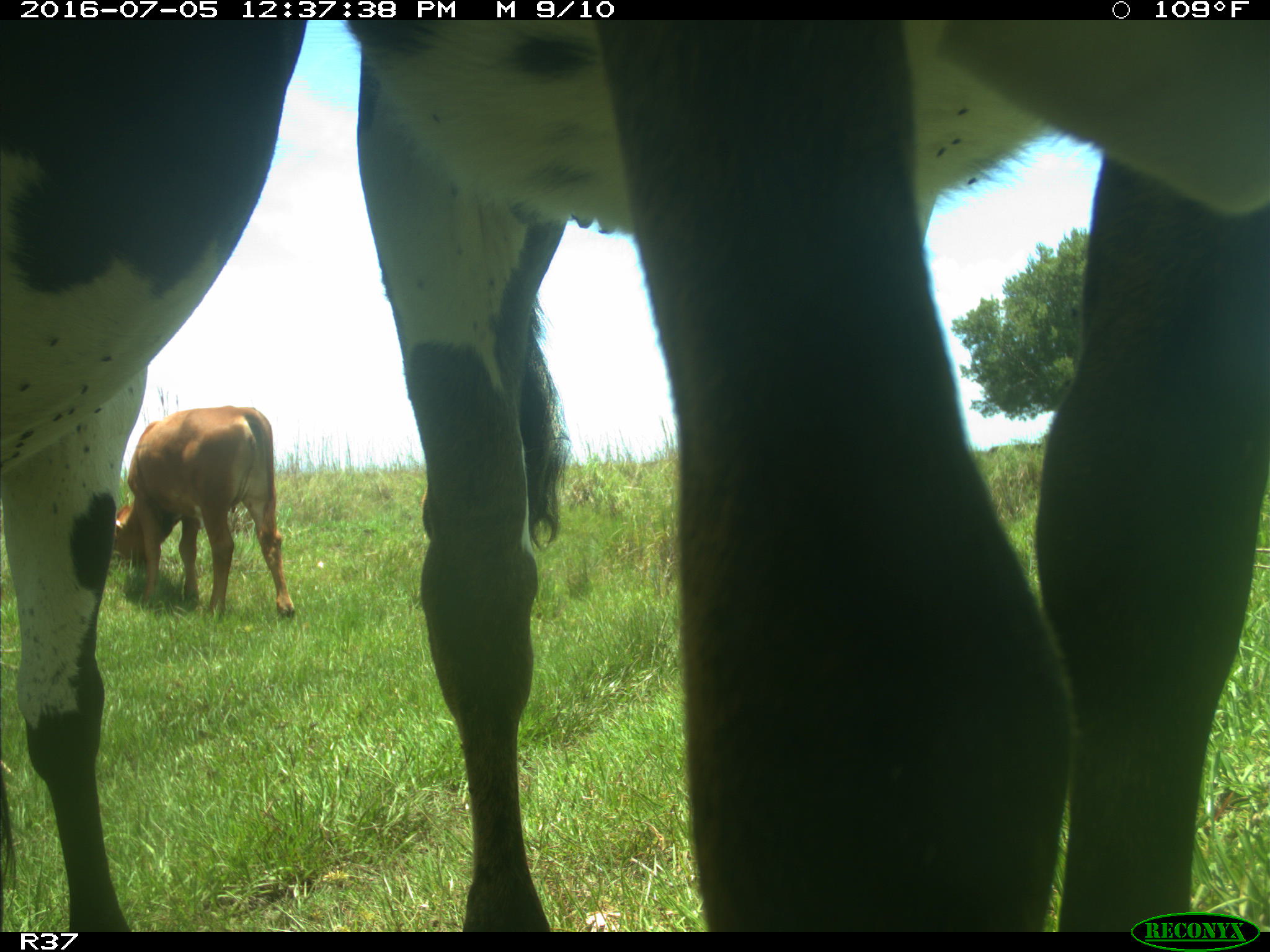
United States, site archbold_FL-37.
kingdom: Animalia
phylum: Chordata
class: Mammalia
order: Artiodactyla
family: Bovidae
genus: Bos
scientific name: Bos taurus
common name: domestic cow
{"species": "Bos taurus (domestic cow)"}